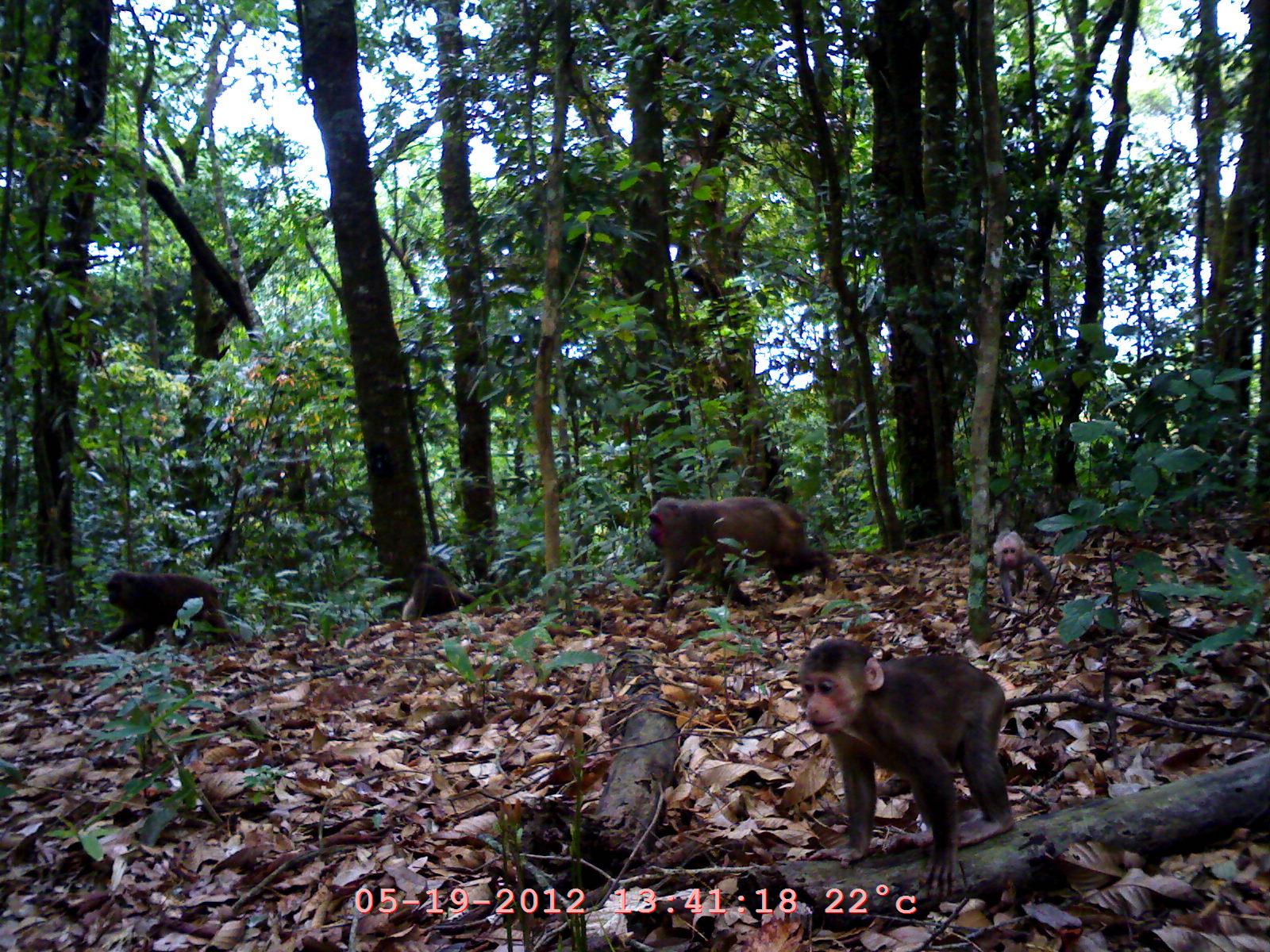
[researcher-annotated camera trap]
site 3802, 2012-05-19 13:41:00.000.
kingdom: Animalia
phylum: Chordata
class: Mammalia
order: Primates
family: Cercopithecidae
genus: Macaca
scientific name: Macaca arctoides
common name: stump-tailed macaque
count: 5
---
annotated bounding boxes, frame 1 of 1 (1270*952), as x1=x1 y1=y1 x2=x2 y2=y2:
macaca arctoides: x1=795 y1=636 x2=1016 y2=899; x1=647 y1=496 x2=837 y2=612; x1=98 y1=570 x2=238 y2=654; x1=989 y1=531 x2=1054 y2=604; x1=403 y1=560 x2=477 y2=621